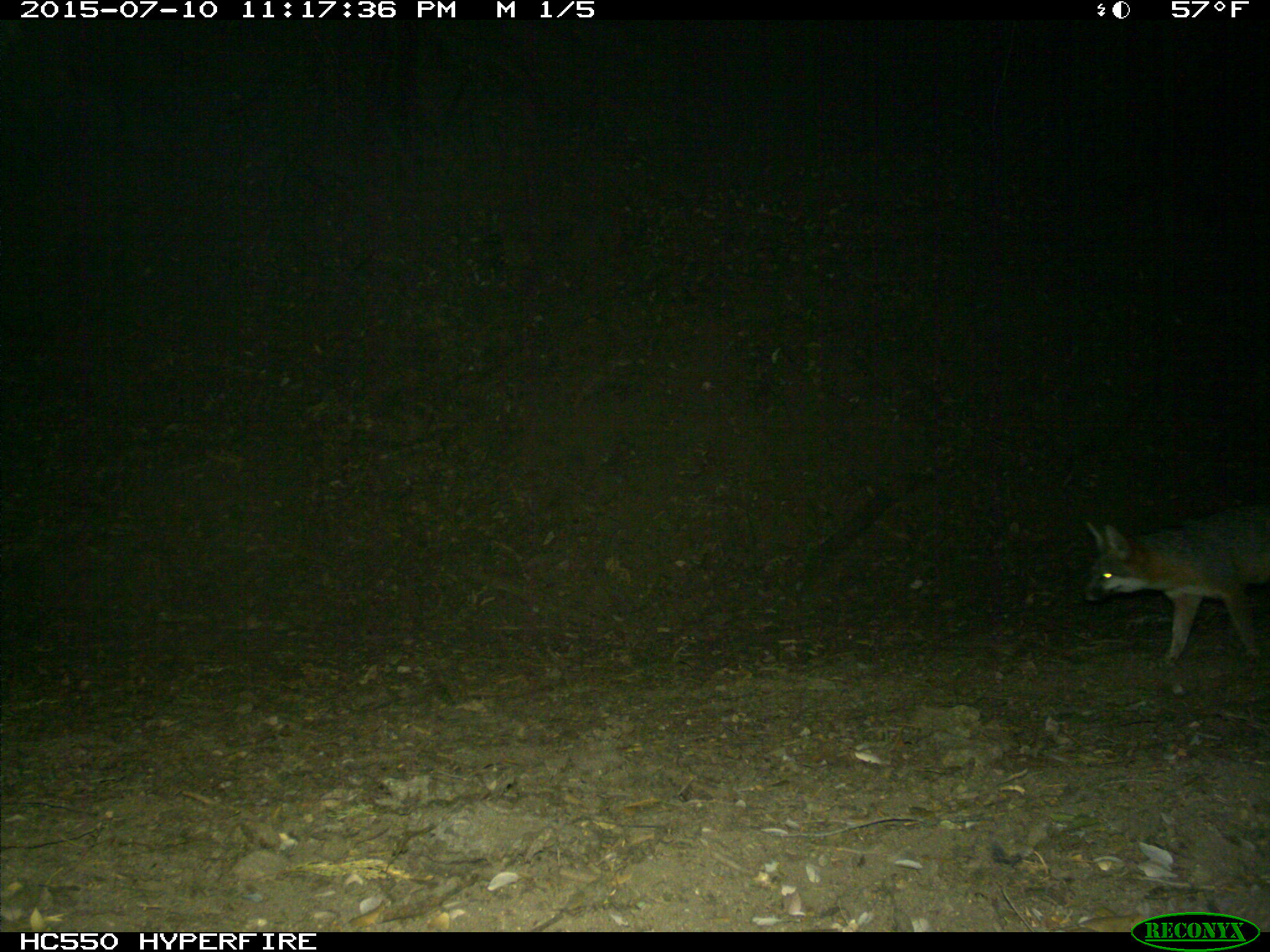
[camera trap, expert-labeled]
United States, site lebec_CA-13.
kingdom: Animalia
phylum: Chordata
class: Mammalia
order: Carnivora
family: Canidae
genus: Urocyon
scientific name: Urocyon cinereoargenteus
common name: gray fox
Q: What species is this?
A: Urocyon cinereoargenteus (gray fox).